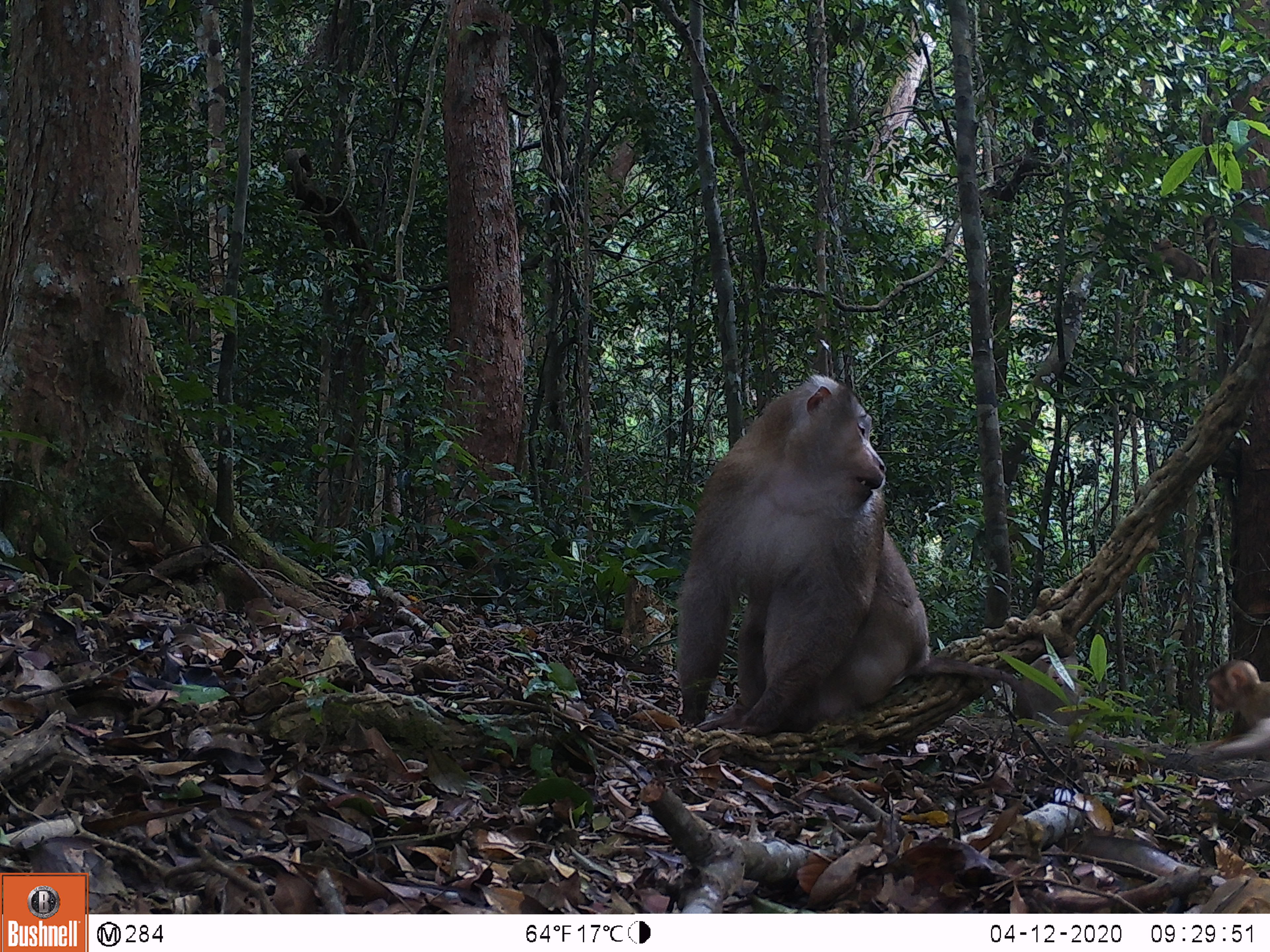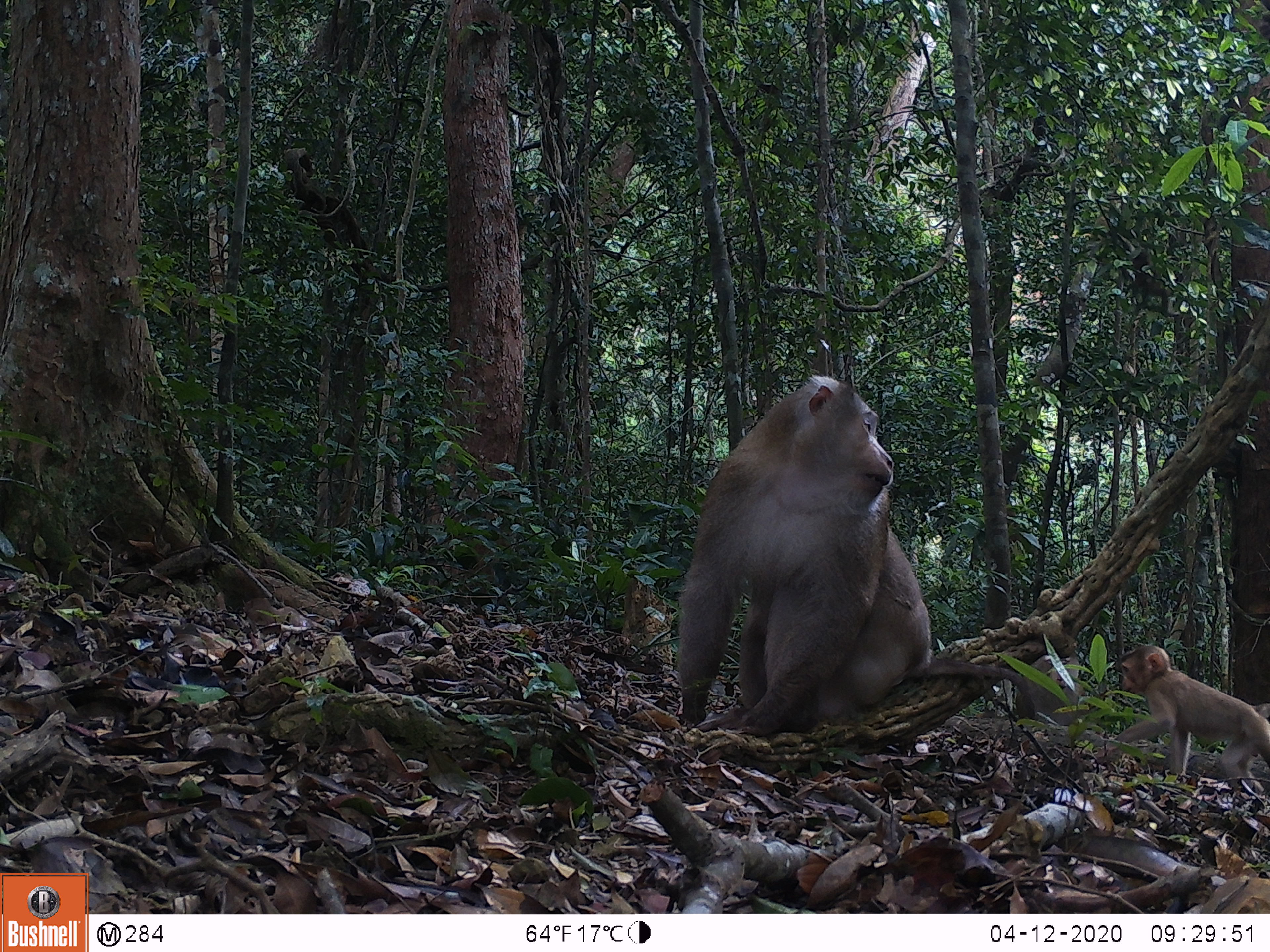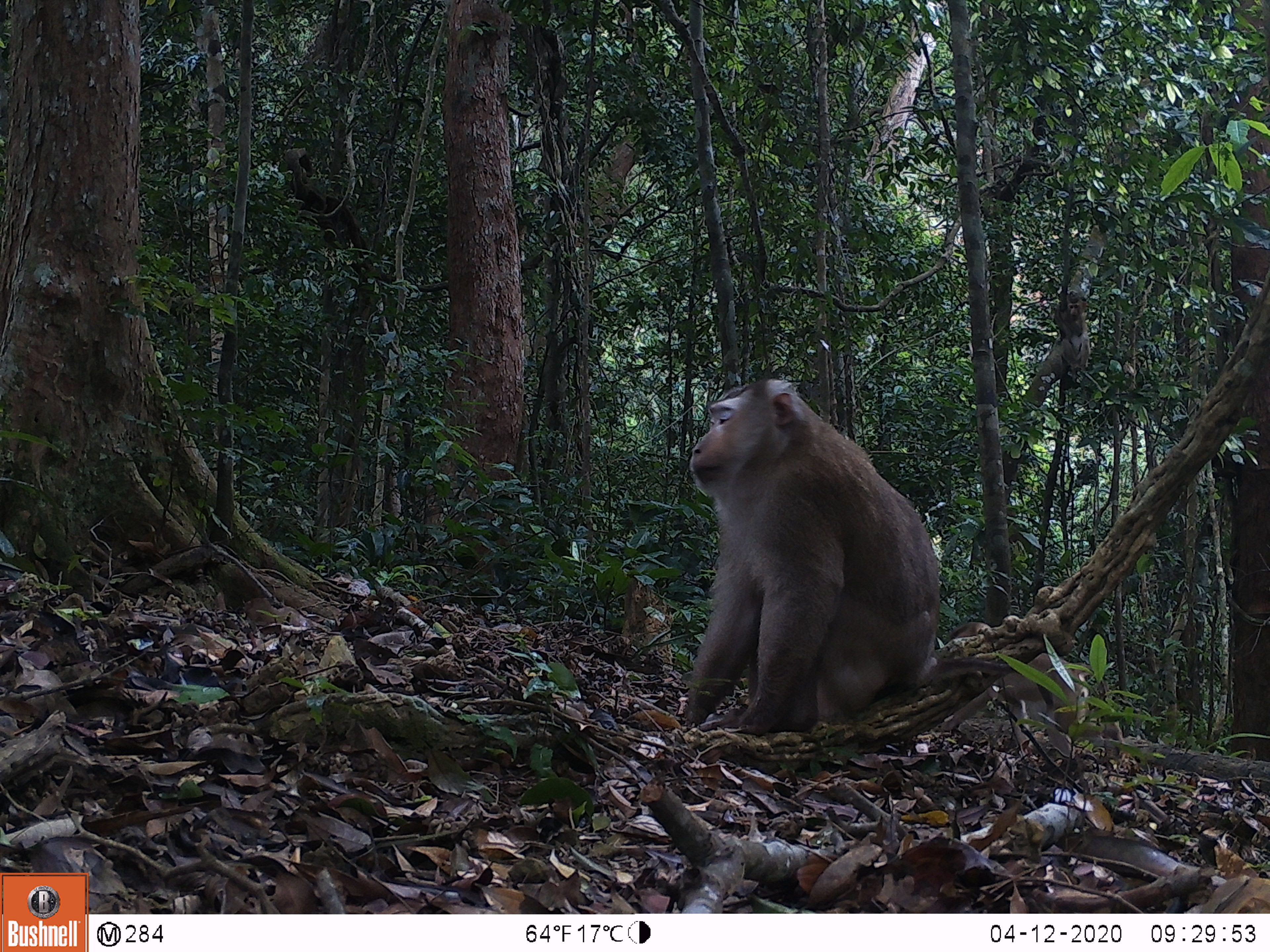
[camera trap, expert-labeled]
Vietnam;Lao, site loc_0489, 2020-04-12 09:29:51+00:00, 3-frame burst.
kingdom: Animalia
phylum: Chordata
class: Mammalia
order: Primates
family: Cercopithecidae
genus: Macaca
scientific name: Macaca nemestrina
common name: pig-tailed macaque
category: pig tailed macaque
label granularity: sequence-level